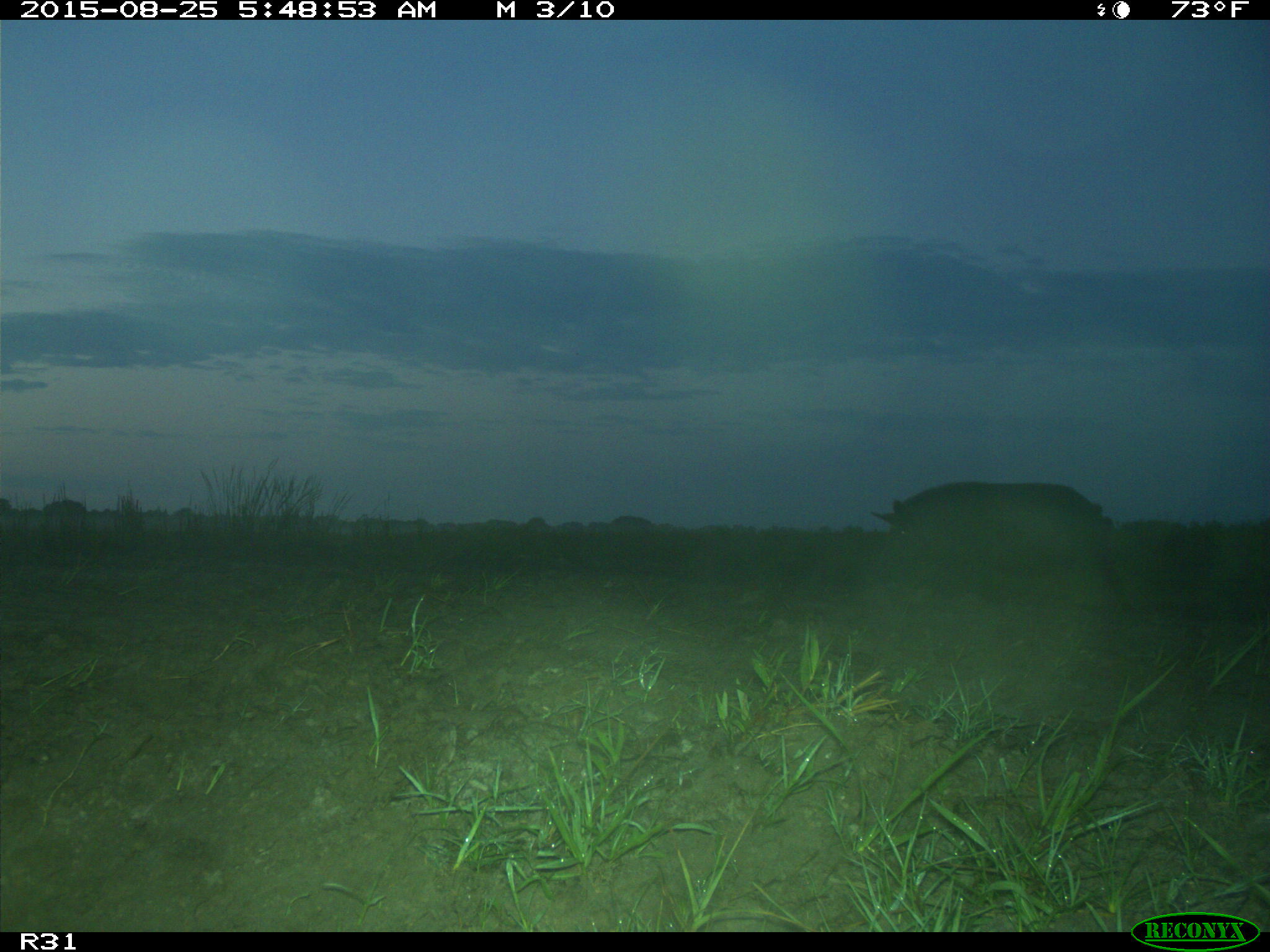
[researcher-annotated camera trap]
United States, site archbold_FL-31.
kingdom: Animalia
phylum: Chordata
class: Mammalia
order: Artiodactyla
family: Suidae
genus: Sus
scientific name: Sus scrofa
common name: wild boar